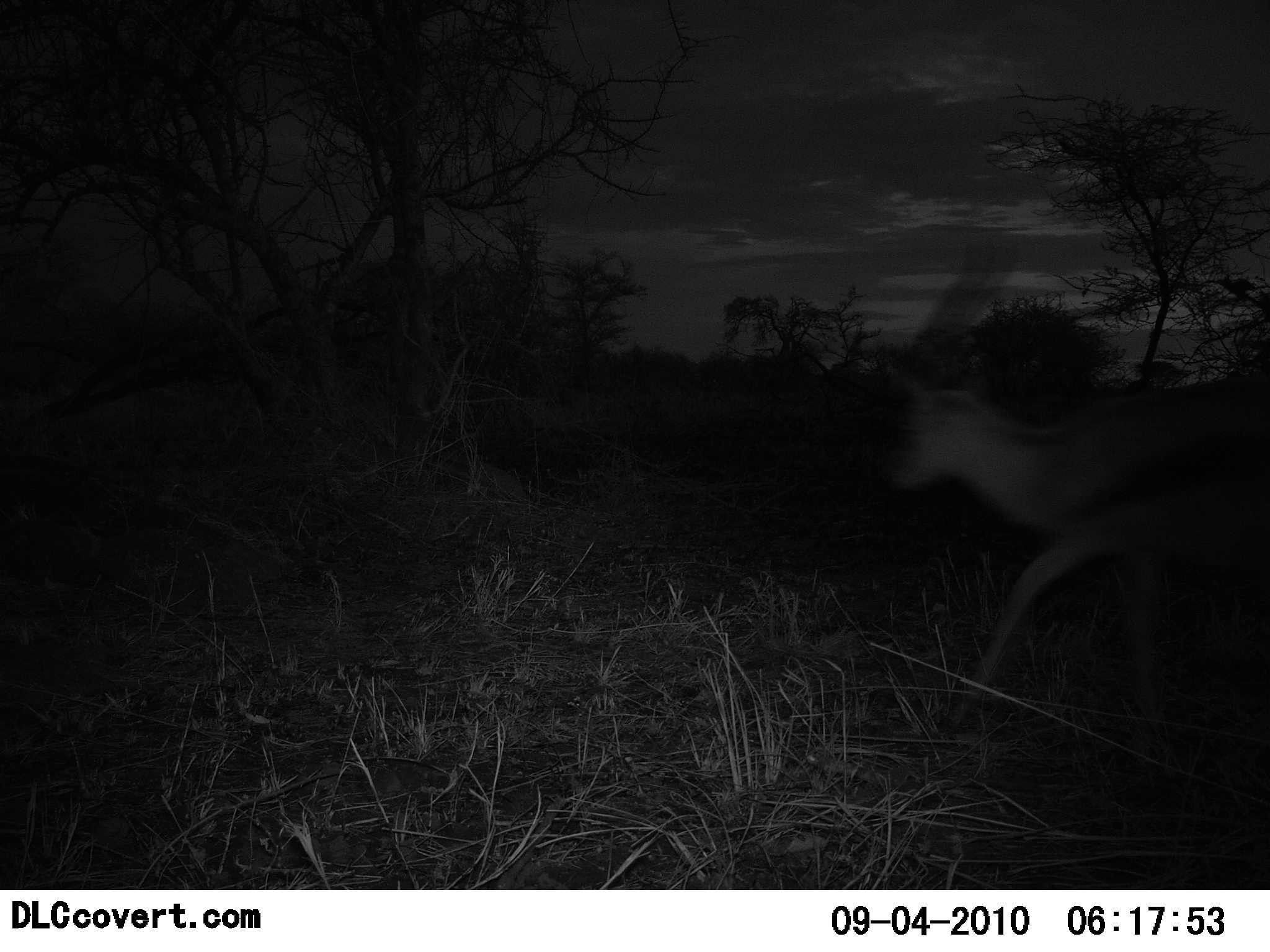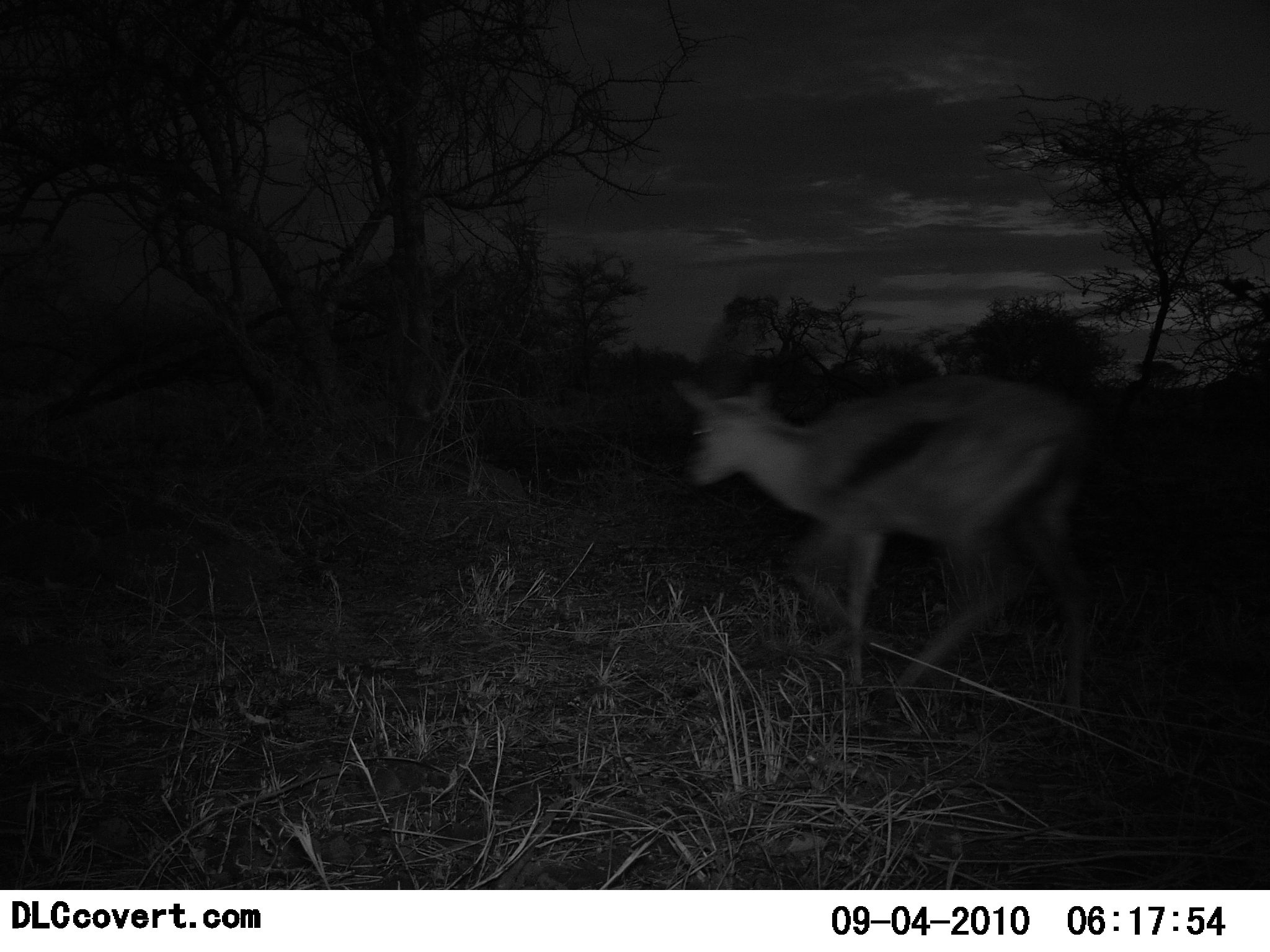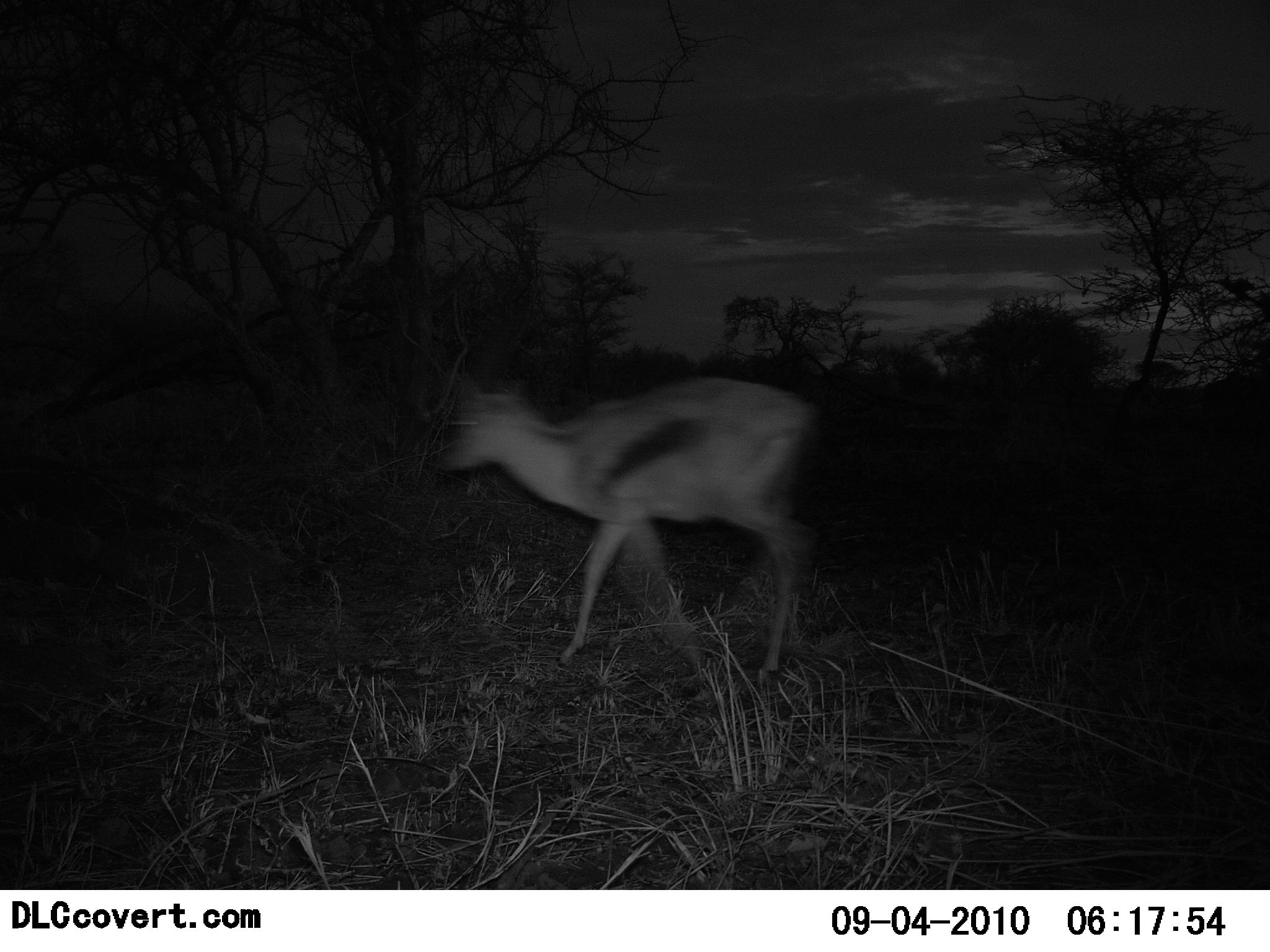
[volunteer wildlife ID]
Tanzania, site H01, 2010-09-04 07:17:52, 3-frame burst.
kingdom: Animalia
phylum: Chordata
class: Mammalia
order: Artiodactyla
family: Bovidae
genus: Eudorcas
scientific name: Eudorcas thomsonii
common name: thomson's gazelle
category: gazellethomsons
Gazellethomsons (thomson's gazelle) (Eudorcas thomsonii), count 1. Behavior (volunteer vote fractions): standing 0%, resting 0%, moving 100%, interacting 0%. Young present (vote fraction): 0%. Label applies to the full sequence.